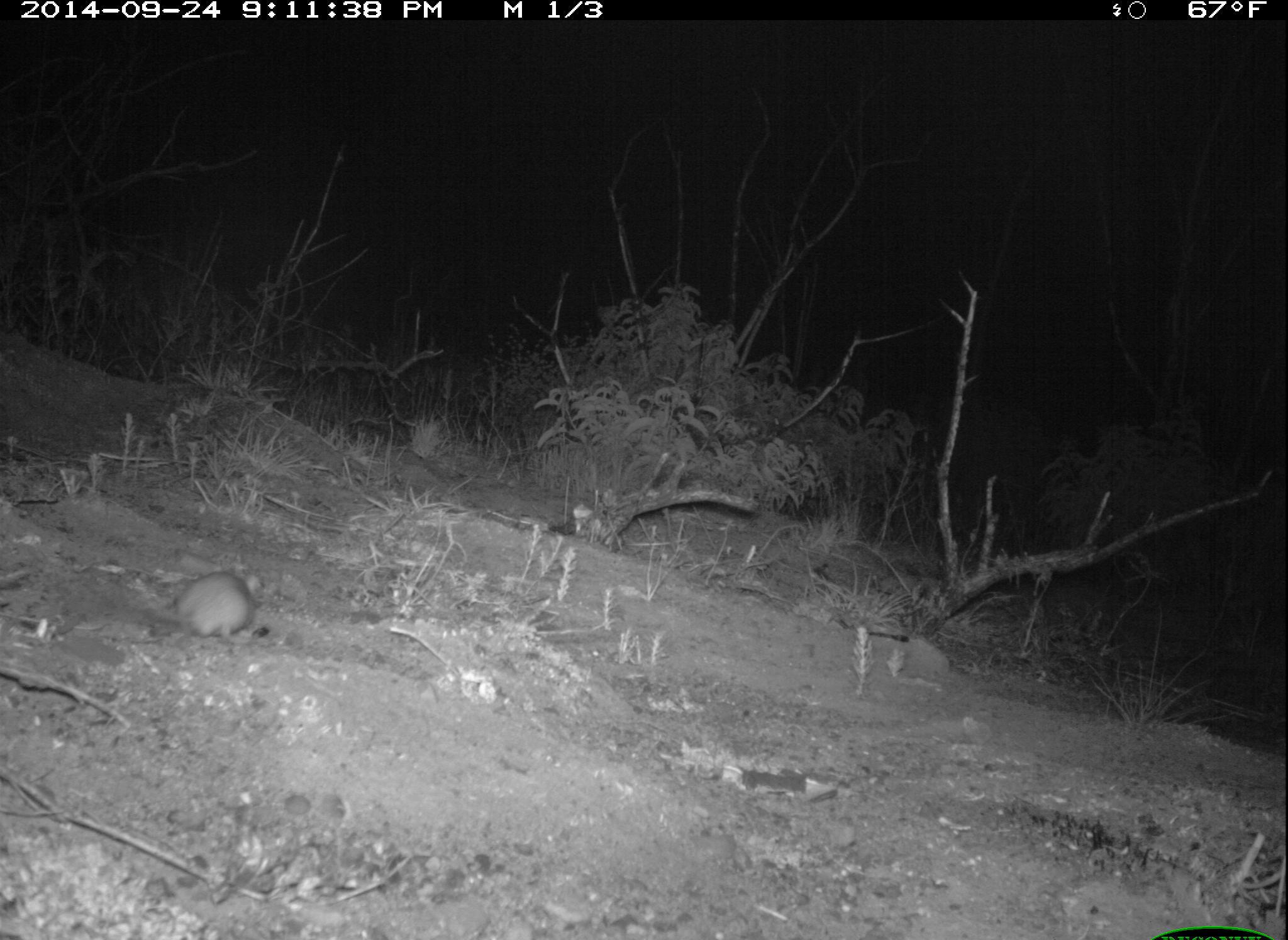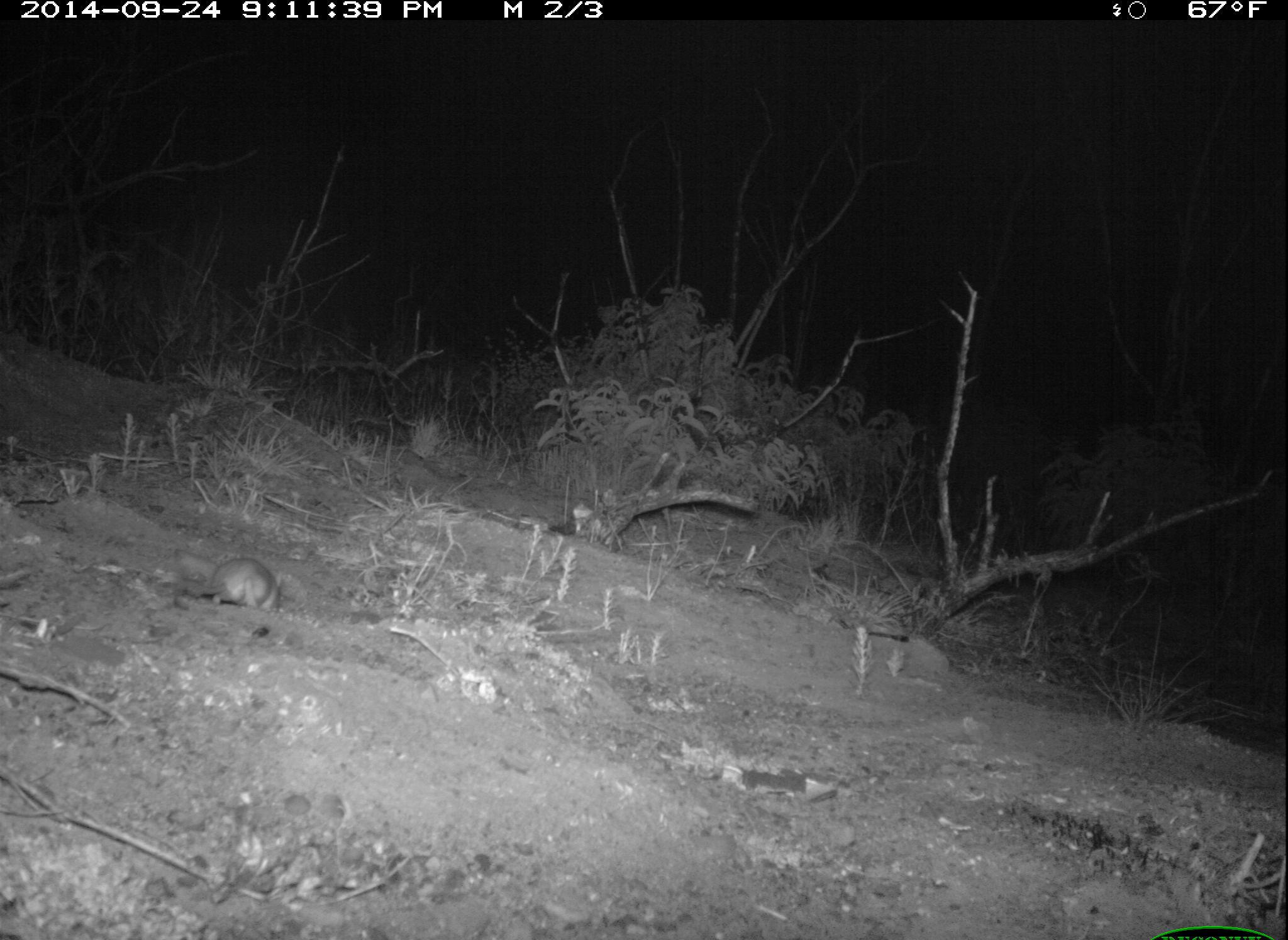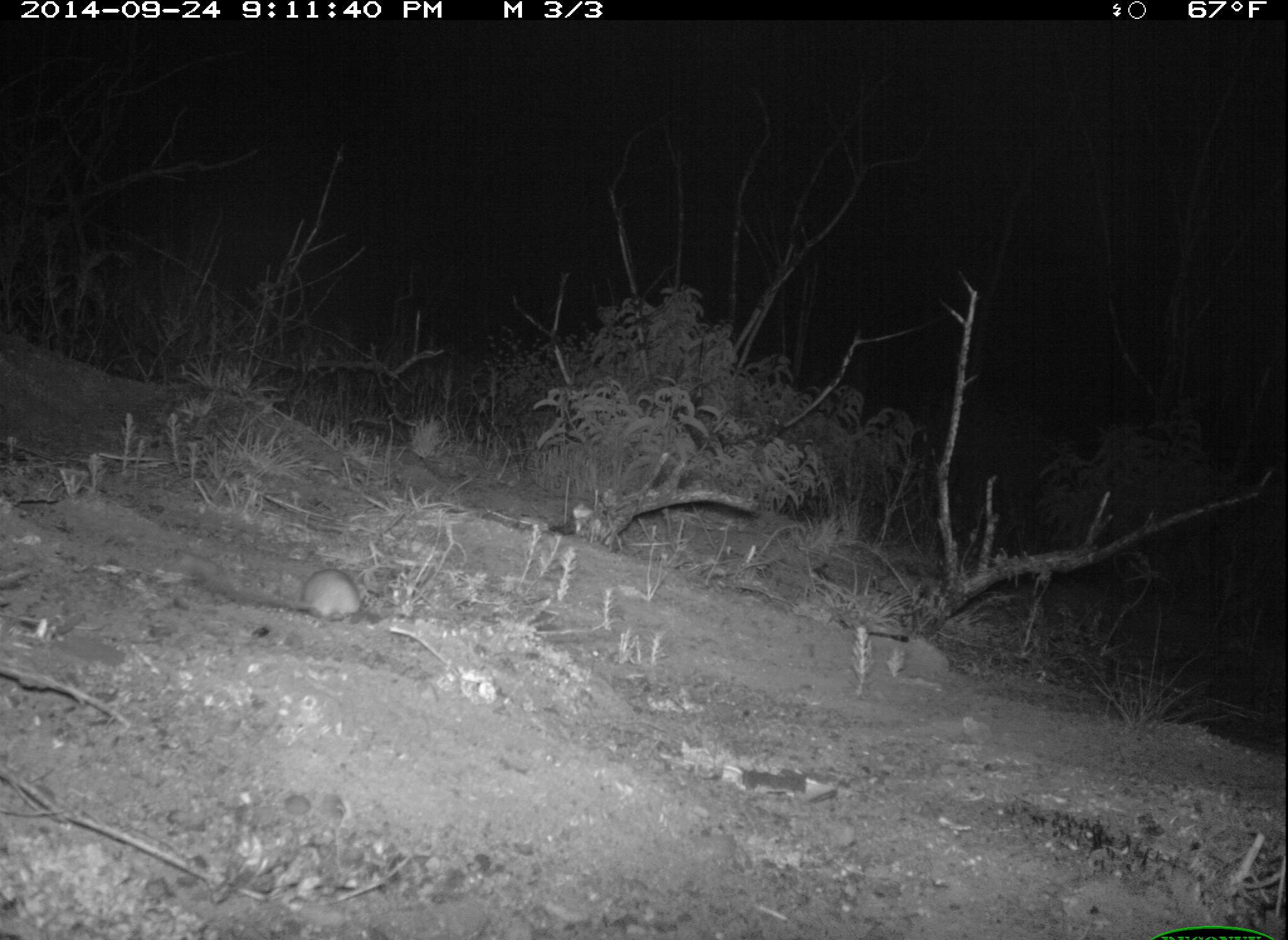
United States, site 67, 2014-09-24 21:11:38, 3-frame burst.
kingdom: Animalia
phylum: Chordata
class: Mammalia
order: Rodentia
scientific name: Rodentia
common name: rodent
Rodent (Rodentia).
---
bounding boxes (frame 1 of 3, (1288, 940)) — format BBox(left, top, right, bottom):
rodent: BBox(54, 572, 261, 647)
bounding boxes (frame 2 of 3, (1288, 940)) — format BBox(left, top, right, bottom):
rodent: BBox(144, 556, 293, 616)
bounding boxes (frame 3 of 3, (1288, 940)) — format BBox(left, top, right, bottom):
rodent: BBox(198, 567, 363, 624)